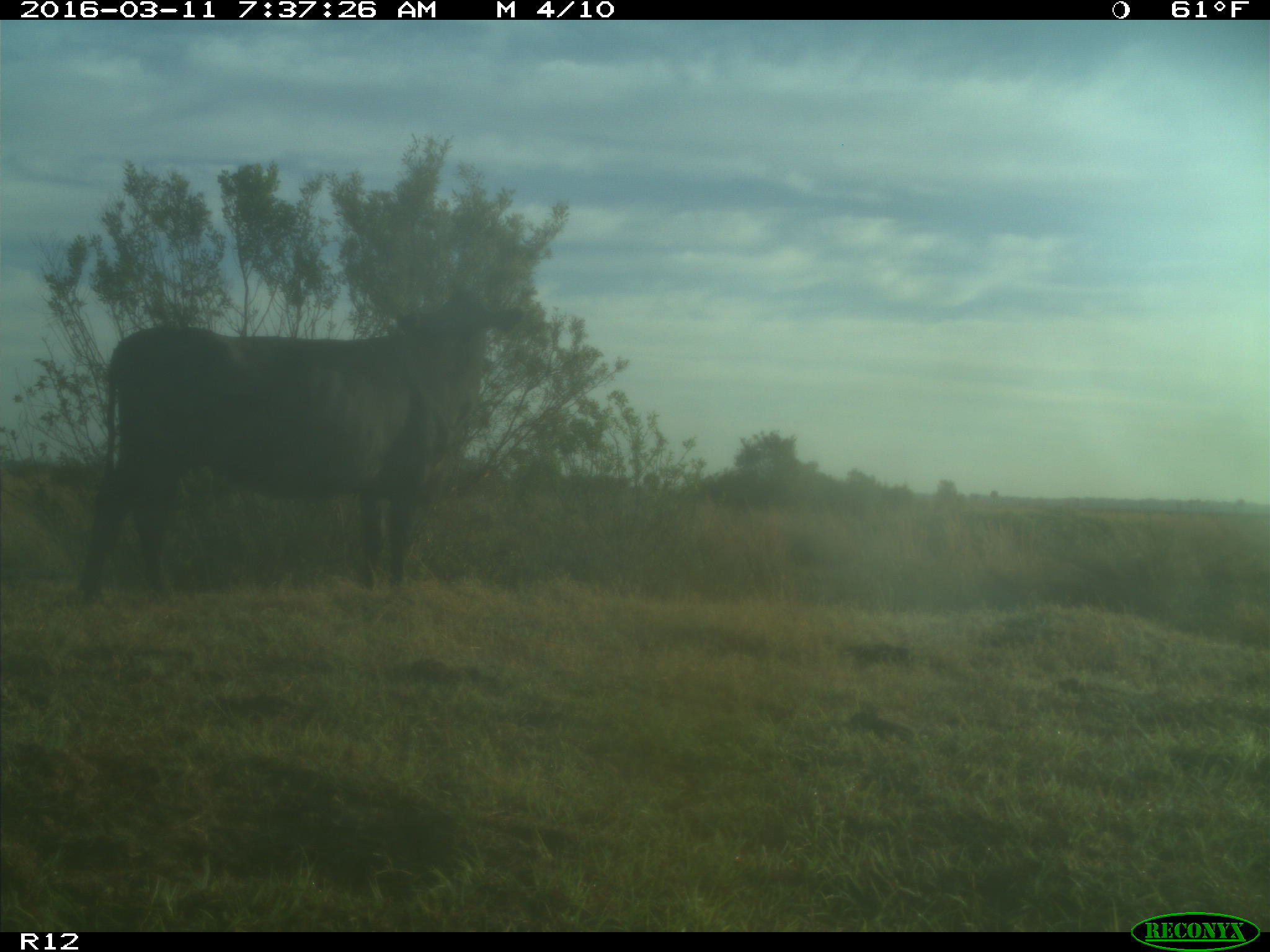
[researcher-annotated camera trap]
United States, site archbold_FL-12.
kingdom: Animalia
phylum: Chordata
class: Mammalia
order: Artiodactyla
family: Bovidae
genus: Bos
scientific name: Bos taurus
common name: domestic cow